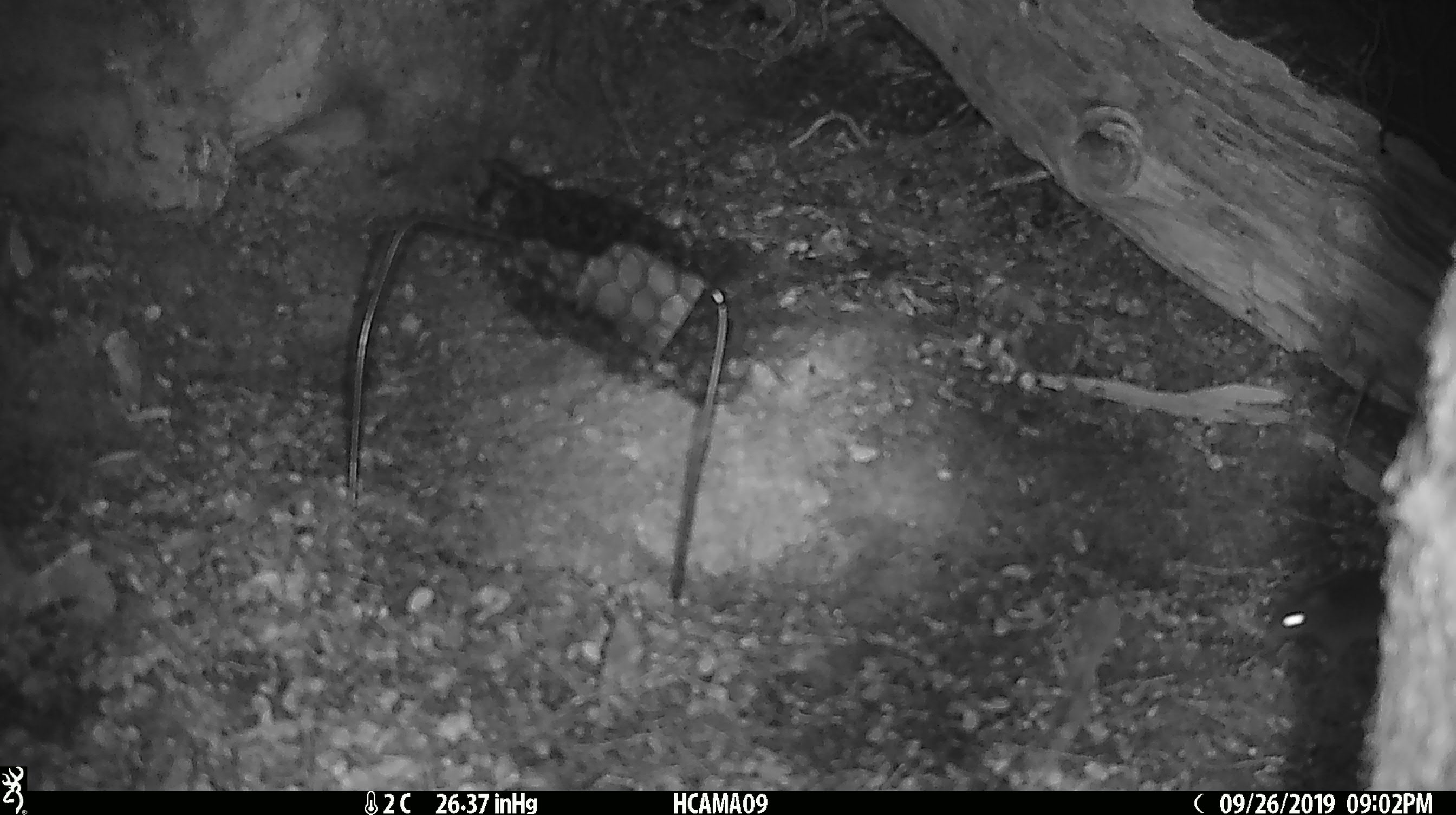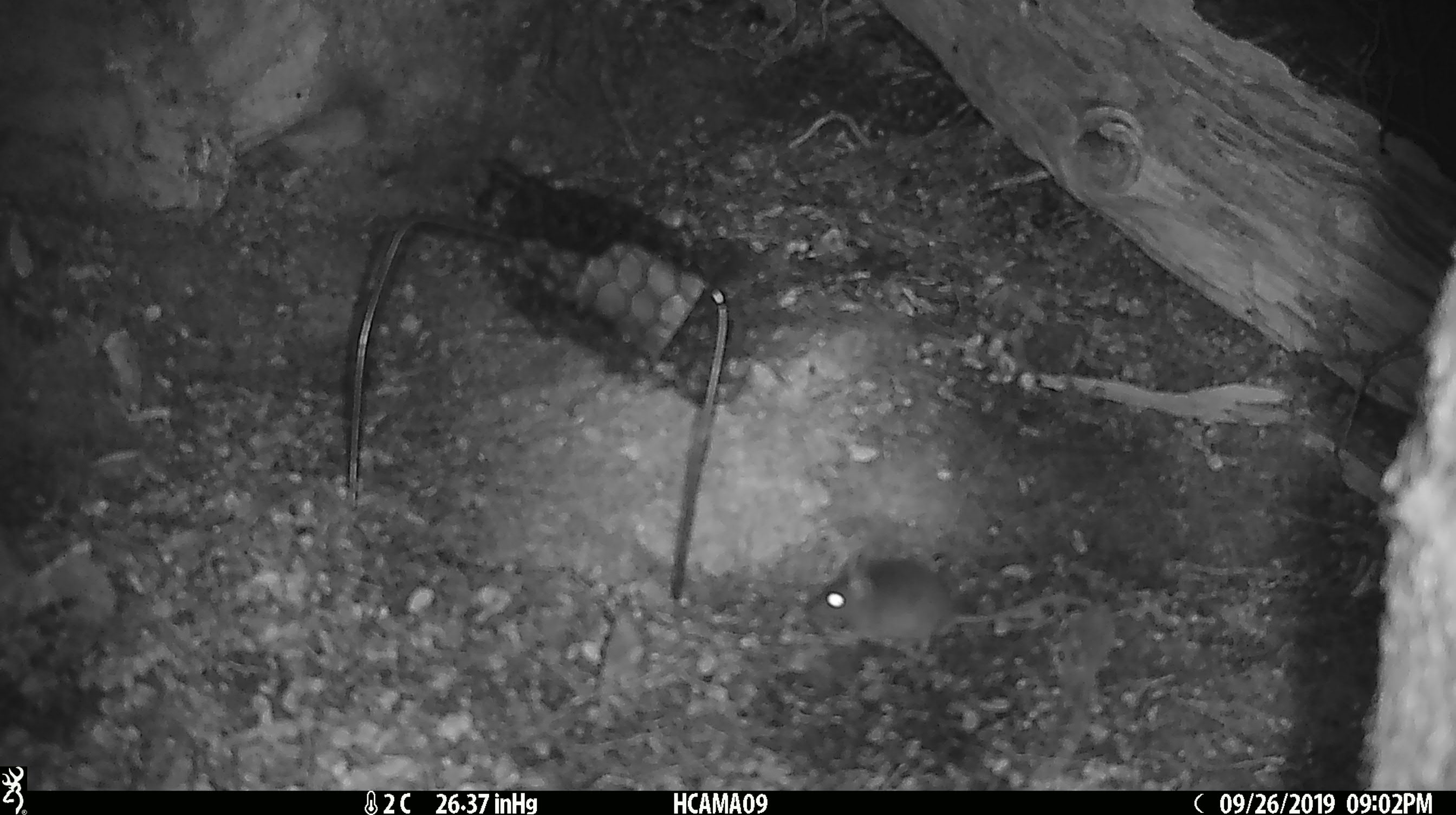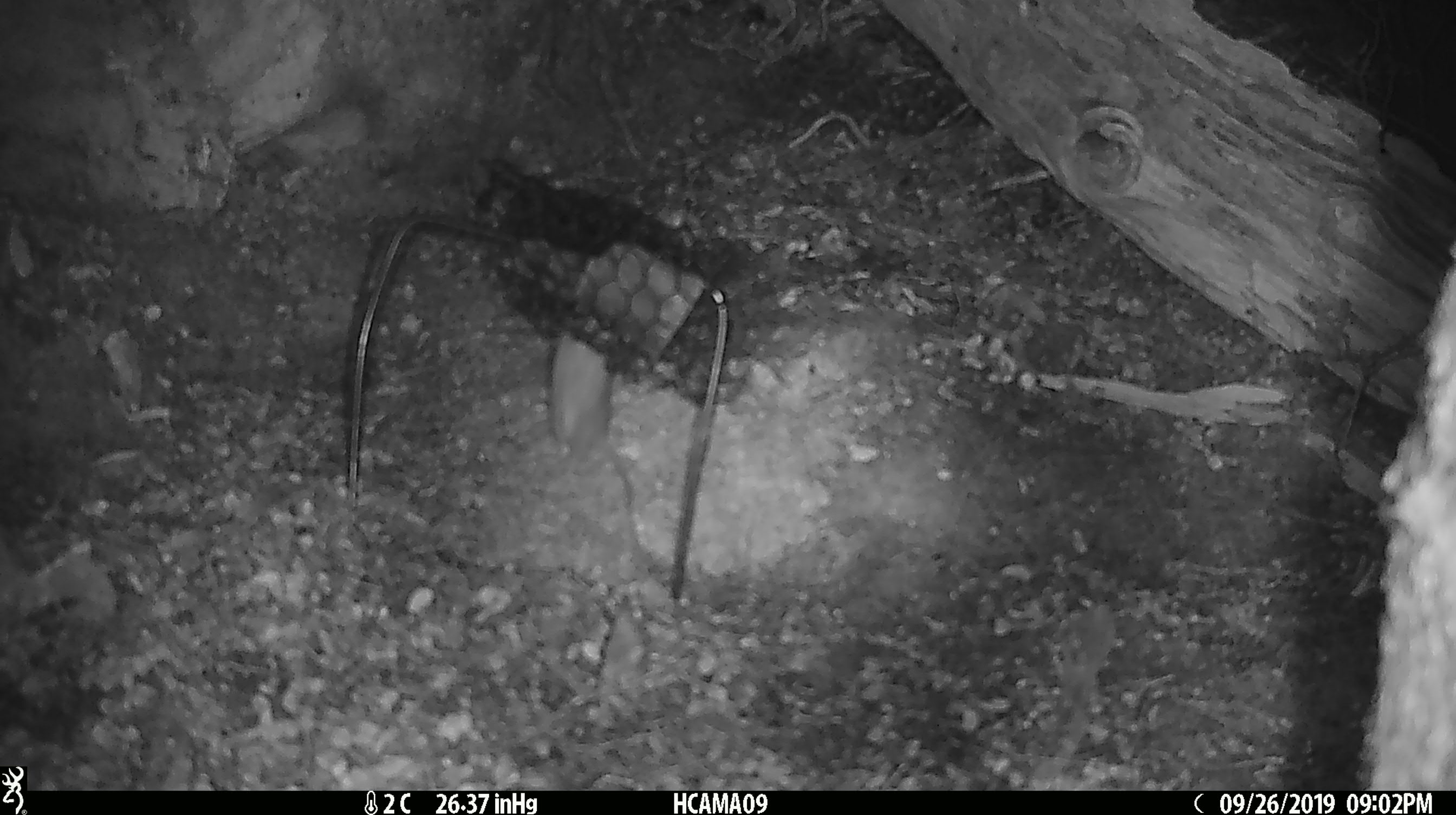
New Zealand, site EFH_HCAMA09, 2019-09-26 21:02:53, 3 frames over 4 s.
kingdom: Animalia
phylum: Chordata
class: Mammalia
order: Rodentia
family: Muridae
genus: Mus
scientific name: Mus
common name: mouse